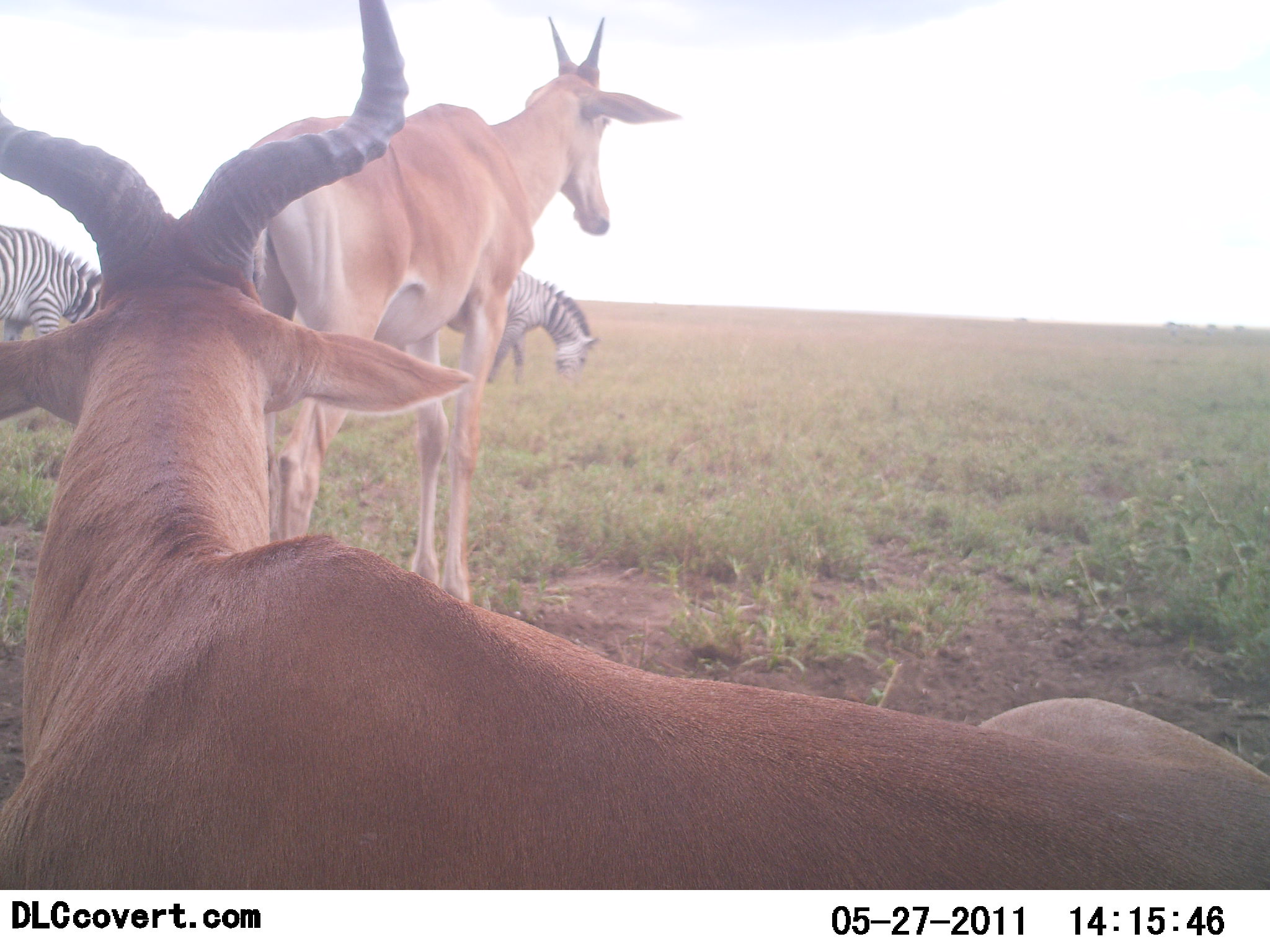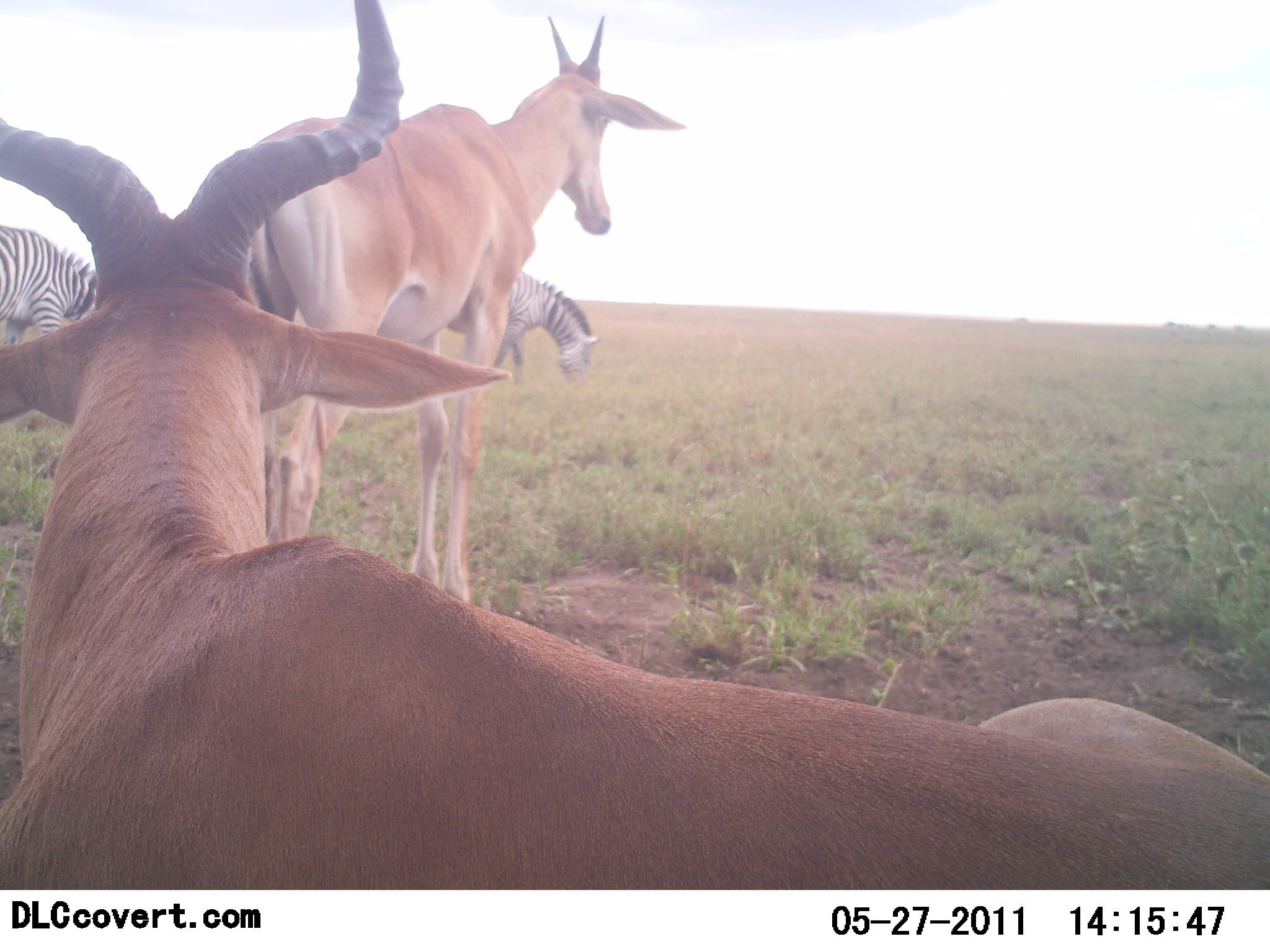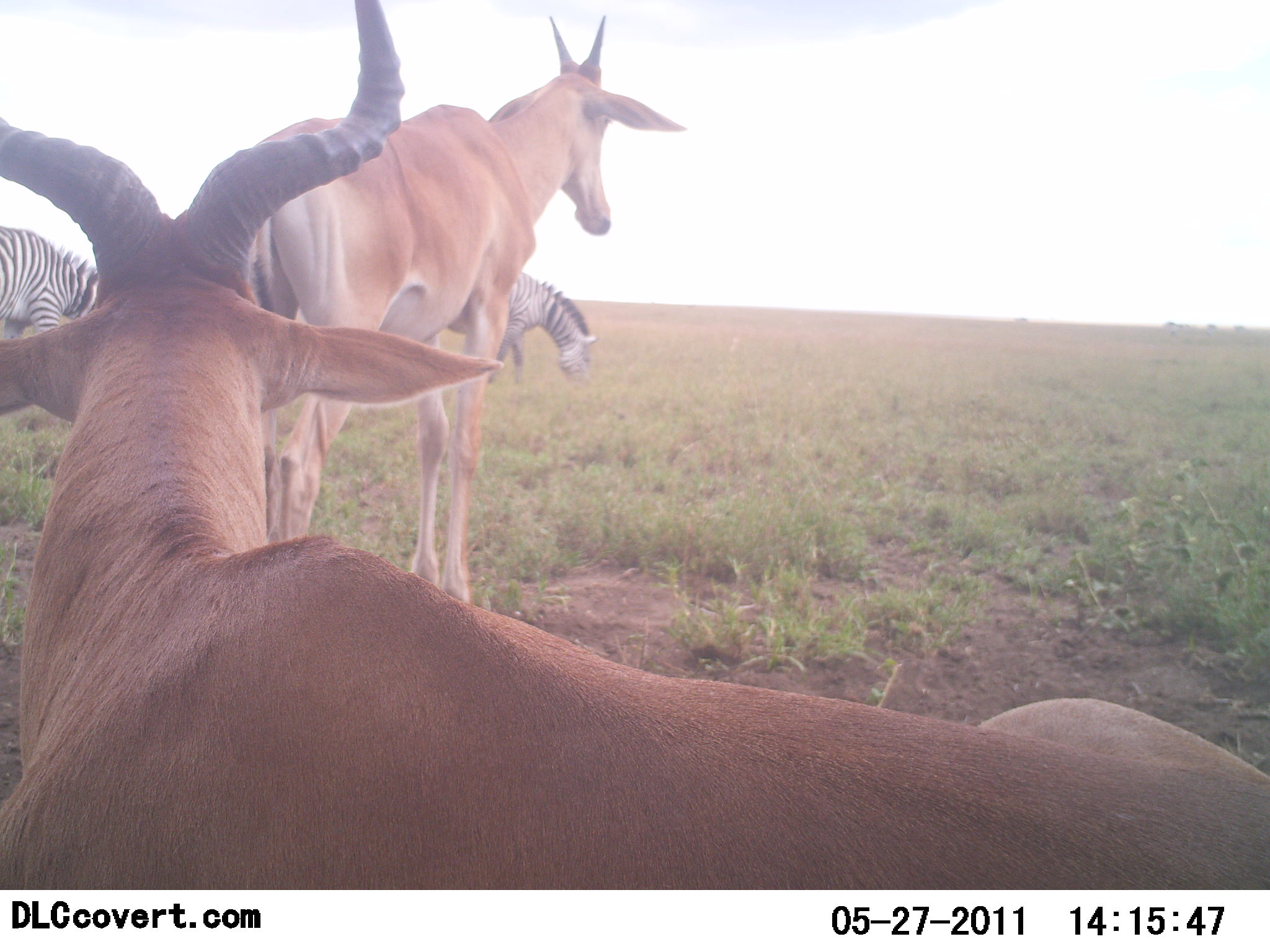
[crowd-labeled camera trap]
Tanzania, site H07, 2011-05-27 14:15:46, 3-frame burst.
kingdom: Animalia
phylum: Chordata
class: Mammalia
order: Artiodactyla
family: Bovidae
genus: Alcelaphus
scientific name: Alcelaphus buselaphus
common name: hartebeest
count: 2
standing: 92%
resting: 77%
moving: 0%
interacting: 0%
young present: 15%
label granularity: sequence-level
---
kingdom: Animalia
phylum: Chordata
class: Mammalia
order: Perissodactyla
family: Equidae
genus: Equus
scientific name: Equus quagga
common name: plains zebra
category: zebra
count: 2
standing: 25%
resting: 0%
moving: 0%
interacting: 0%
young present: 0%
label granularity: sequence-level